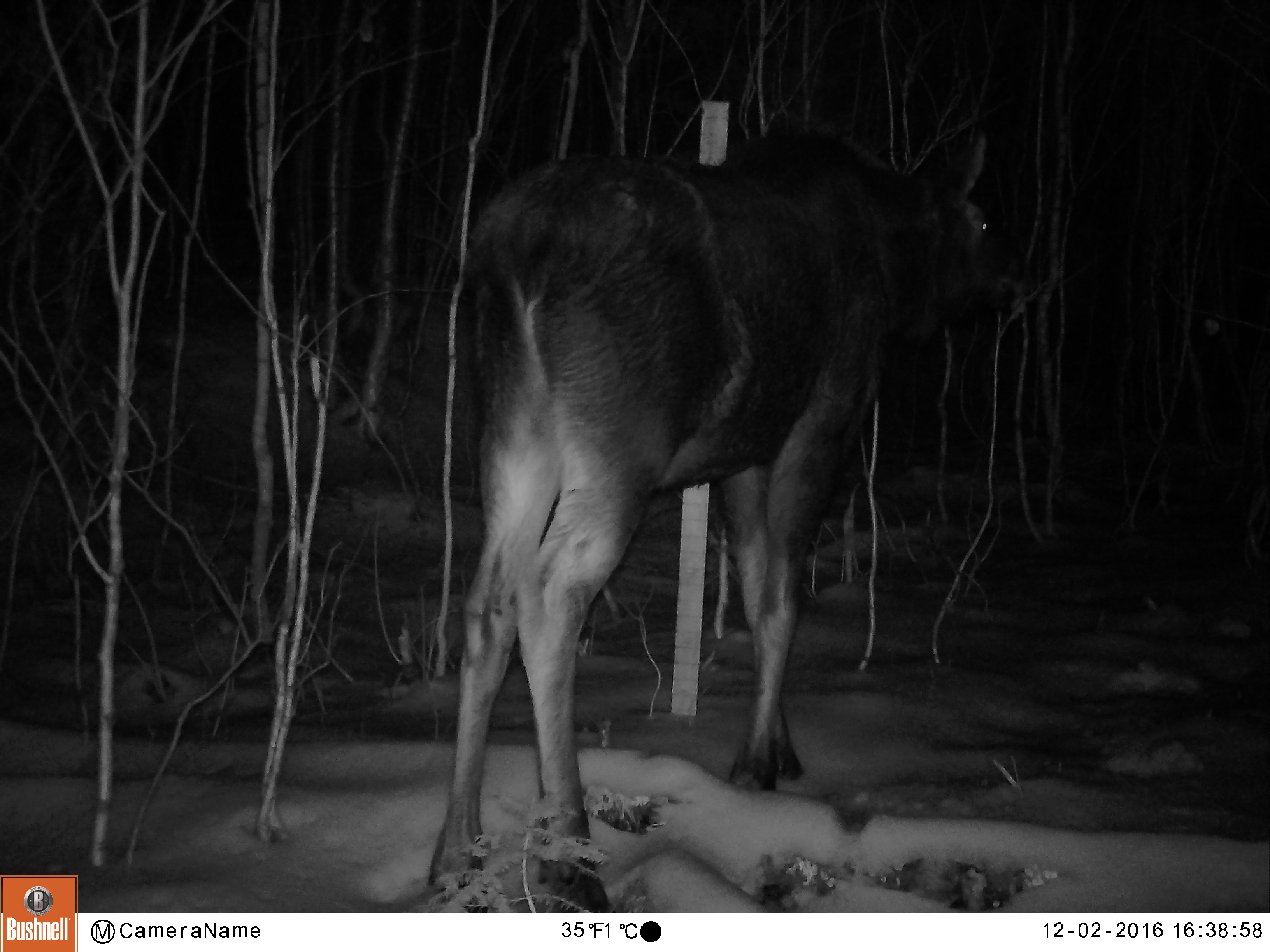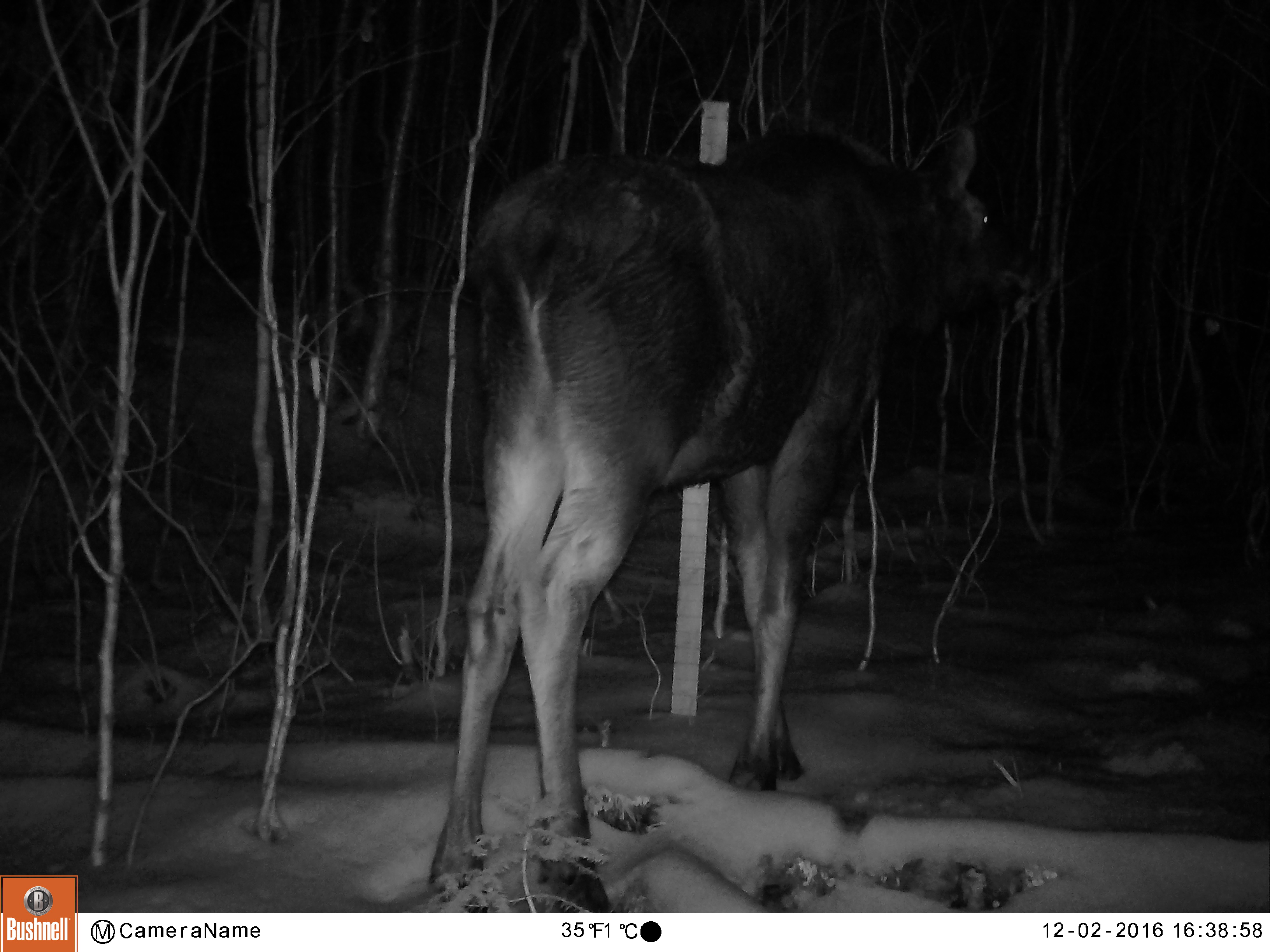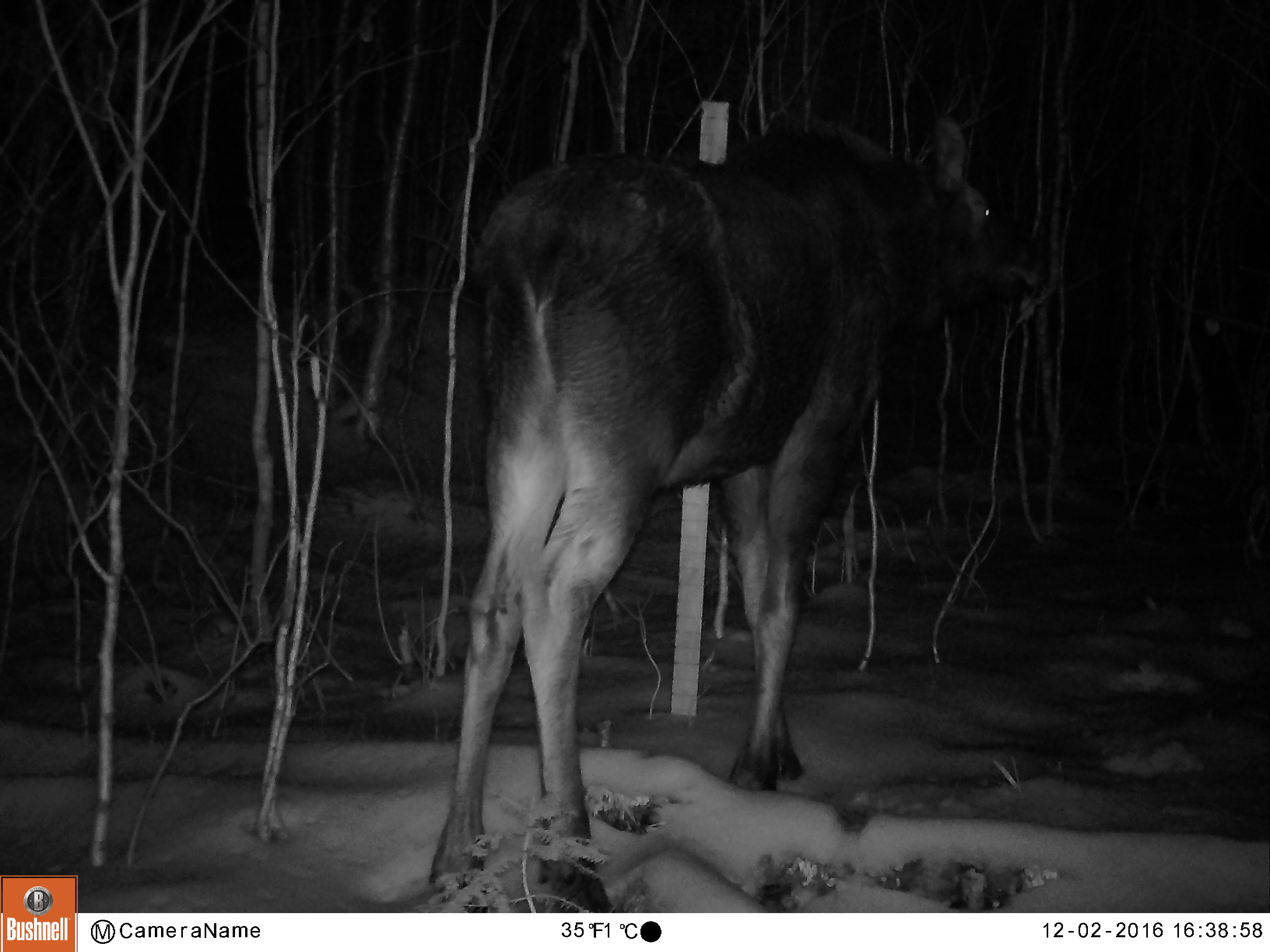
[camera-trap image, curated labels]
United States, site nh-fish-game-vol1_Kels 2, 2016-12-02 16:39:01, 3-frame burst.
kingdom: Animalia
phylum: Chordata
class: Mammalia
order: Artiodactyla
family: Cervidae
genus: Alces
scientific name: Alces alces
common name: moose